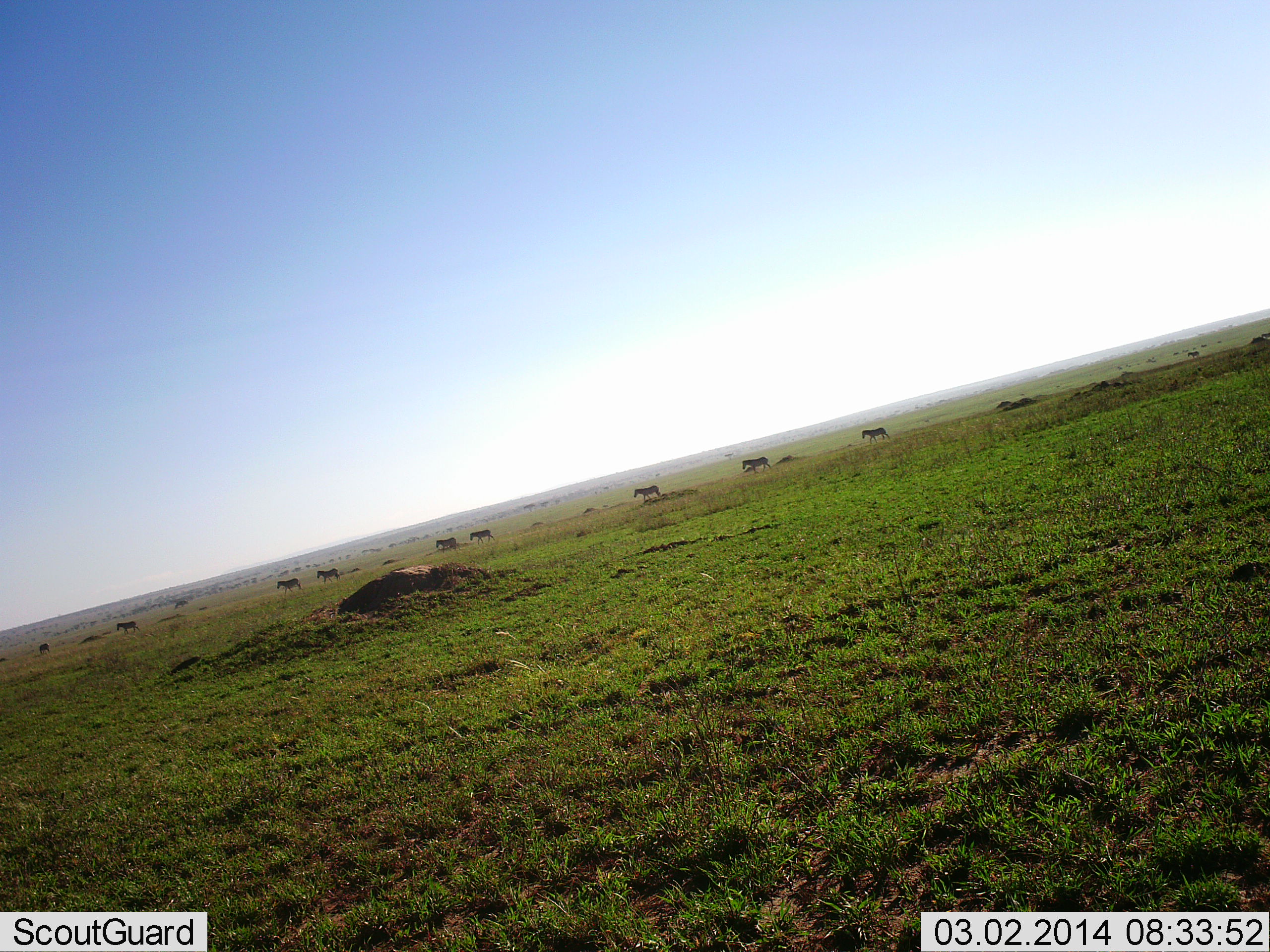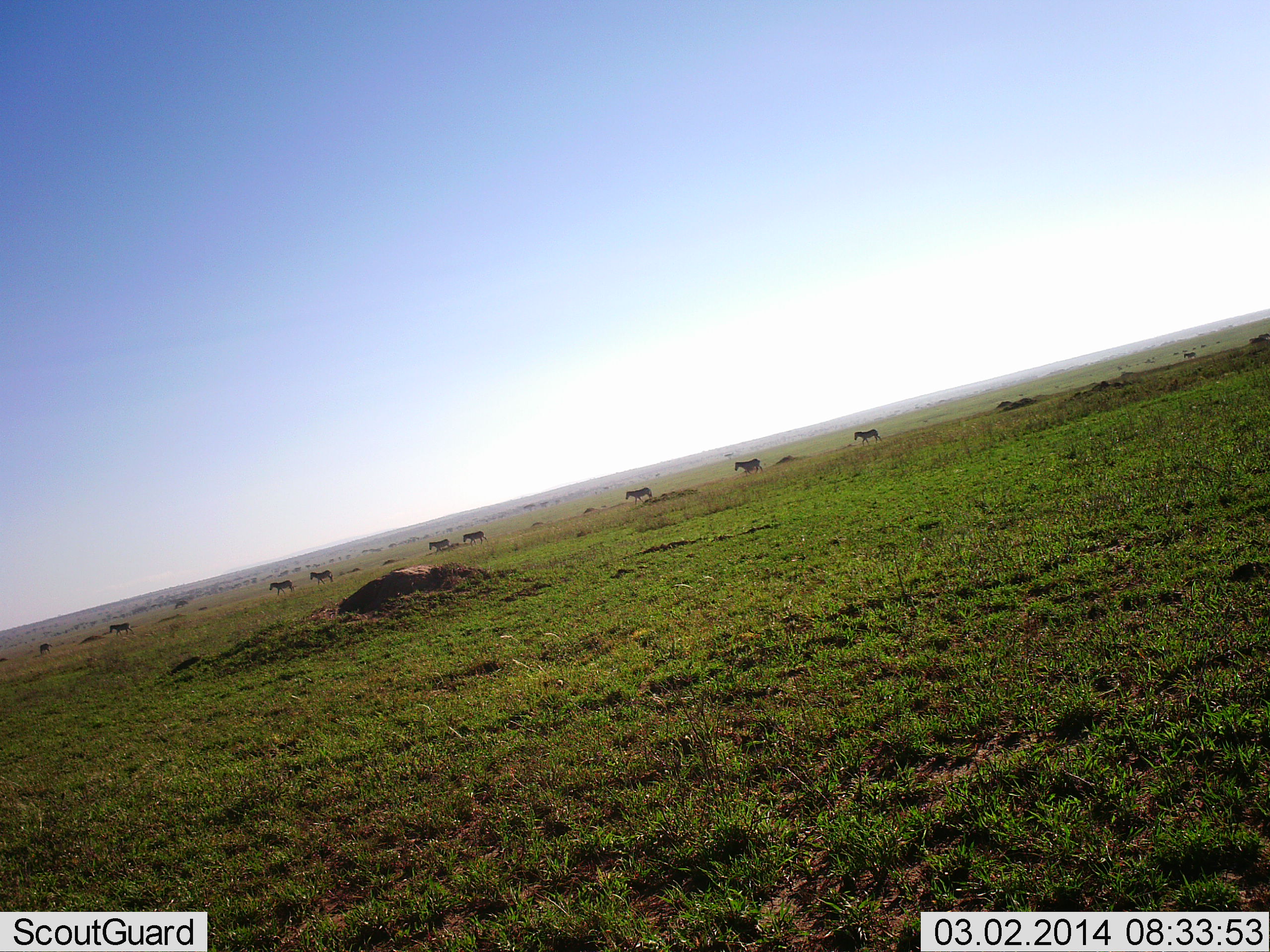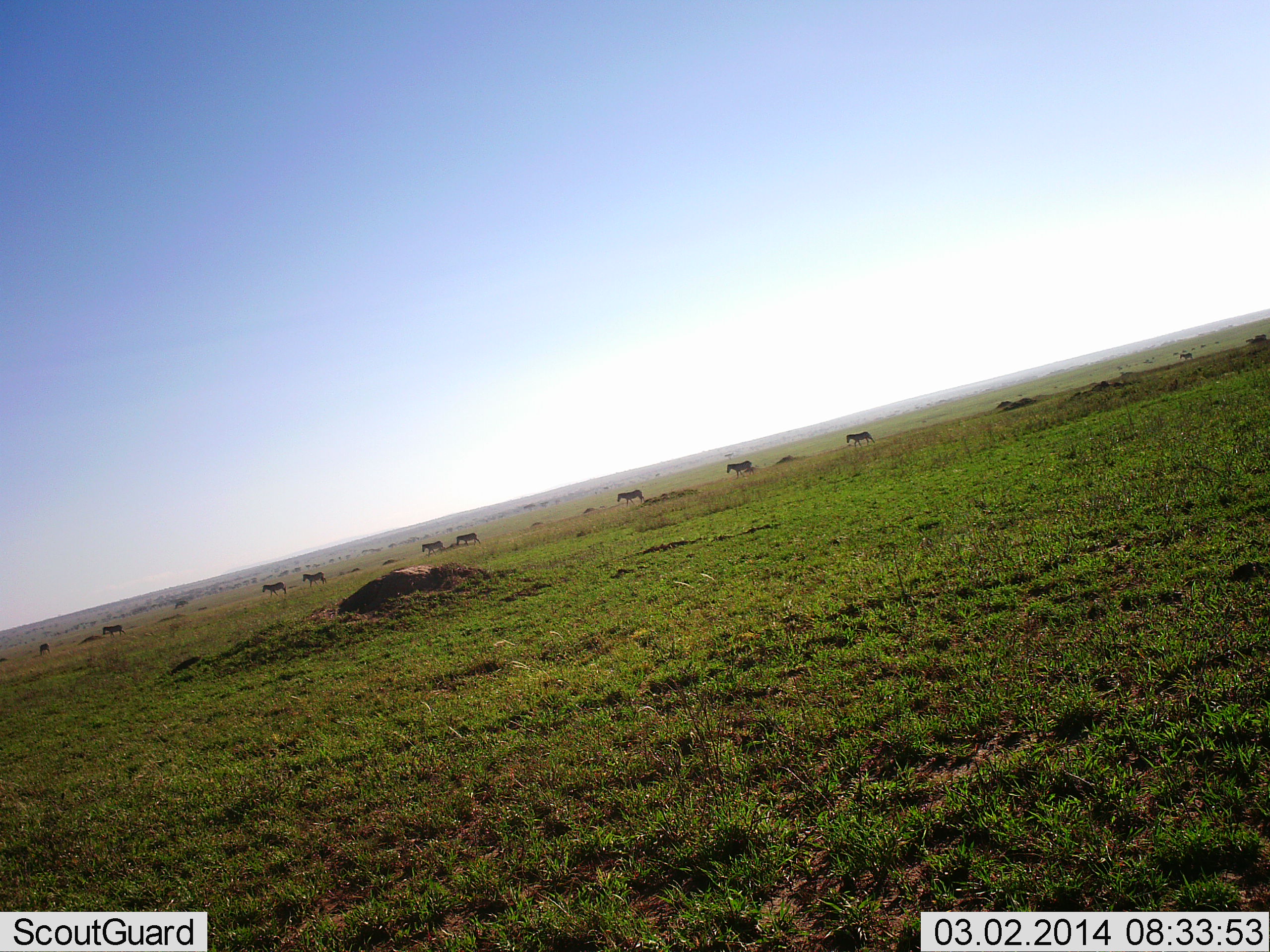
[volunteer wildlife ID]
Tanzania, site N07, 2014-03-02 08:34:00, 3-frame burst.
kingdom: Animalia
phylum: Chordata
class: Mammalia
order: Perissodactyla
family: Equidae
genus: Equus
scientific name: Equus quagga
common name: plains zebra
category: zebra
Zebra (plains zebra) (Equus quagga), count 10. Behavior (volunteer vote fractions): standing 0%, resting 0%, moving 100%, interacting 0%. Young present (vote fraction): 0%. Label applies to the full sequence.